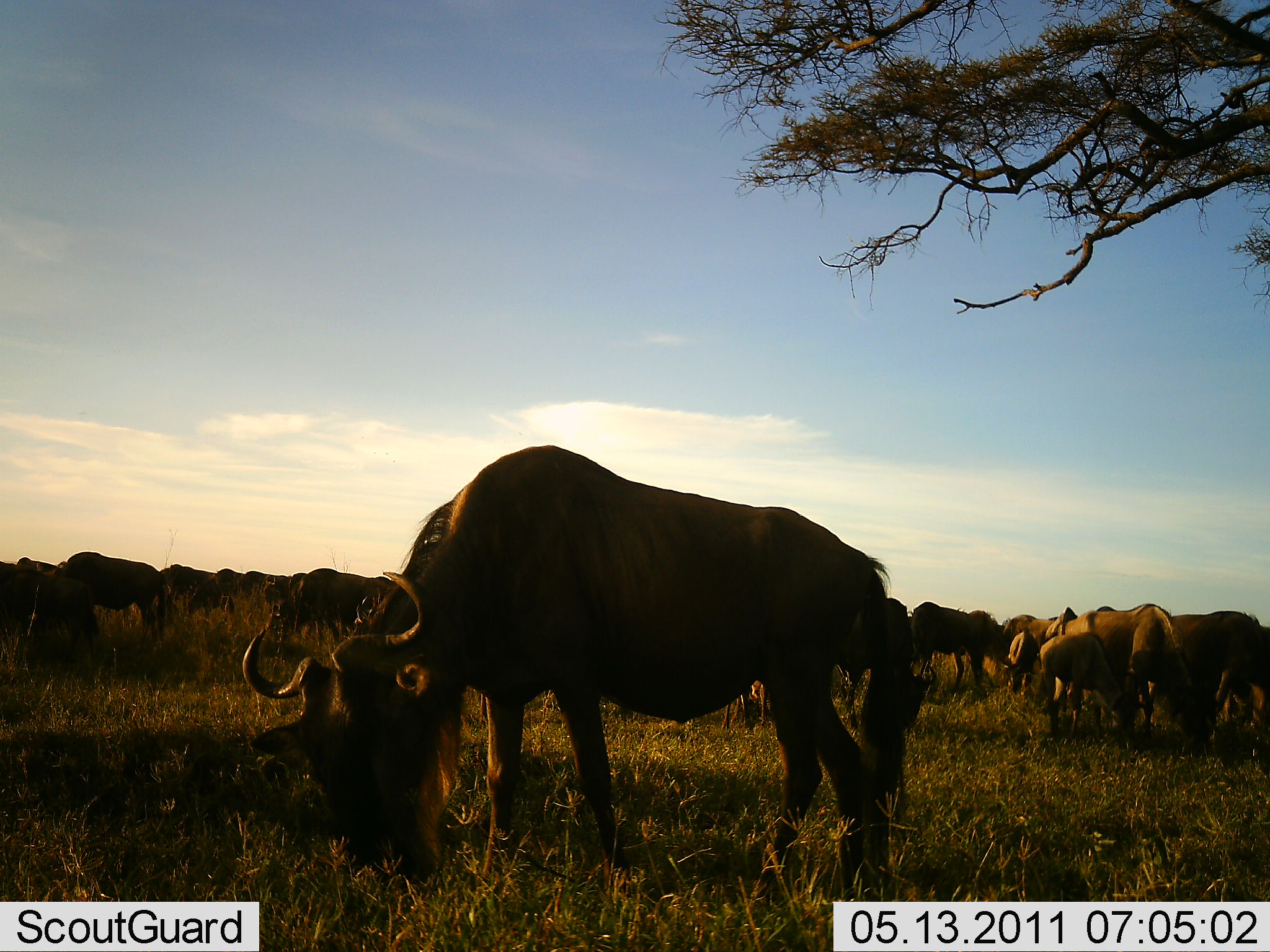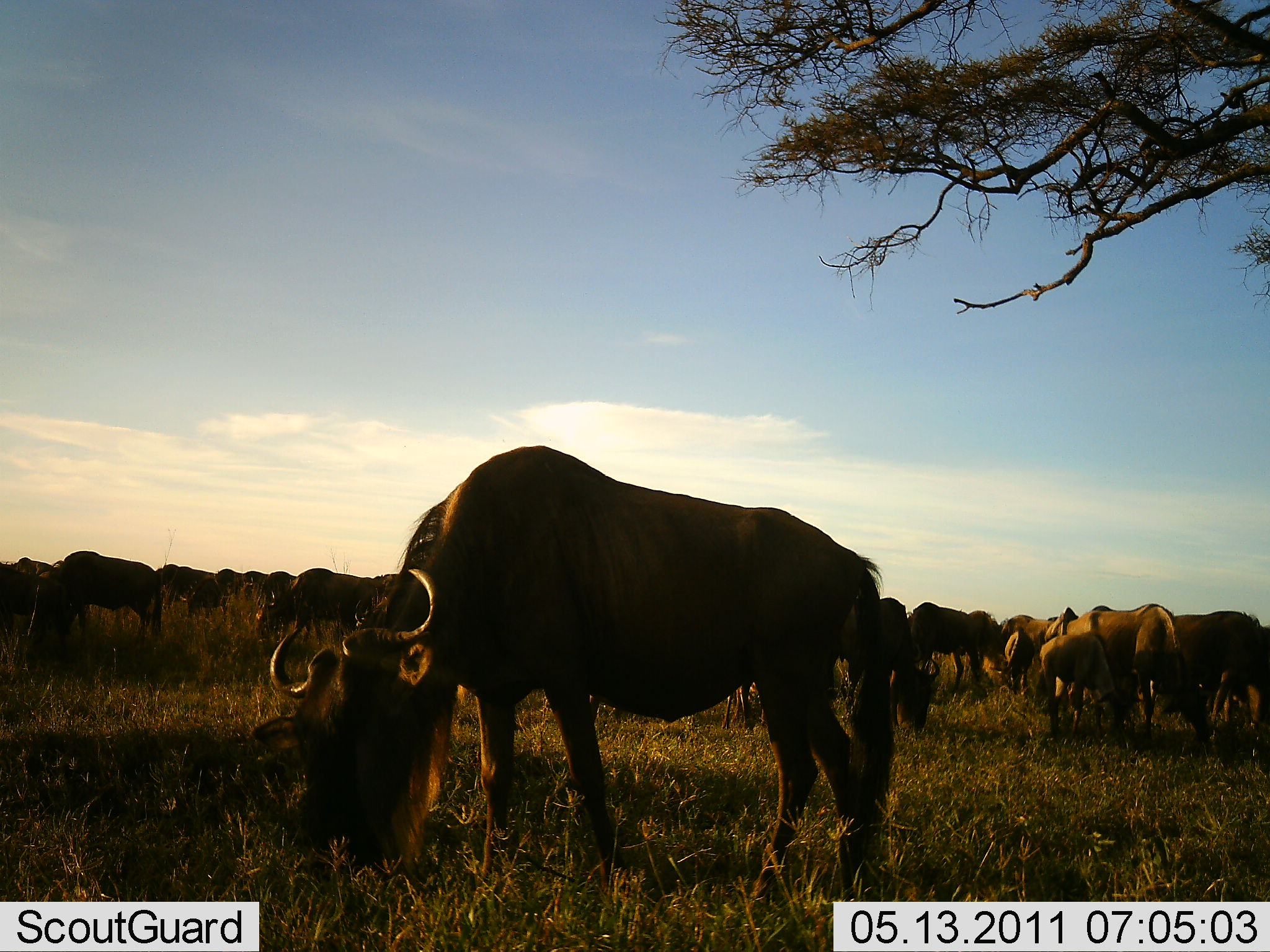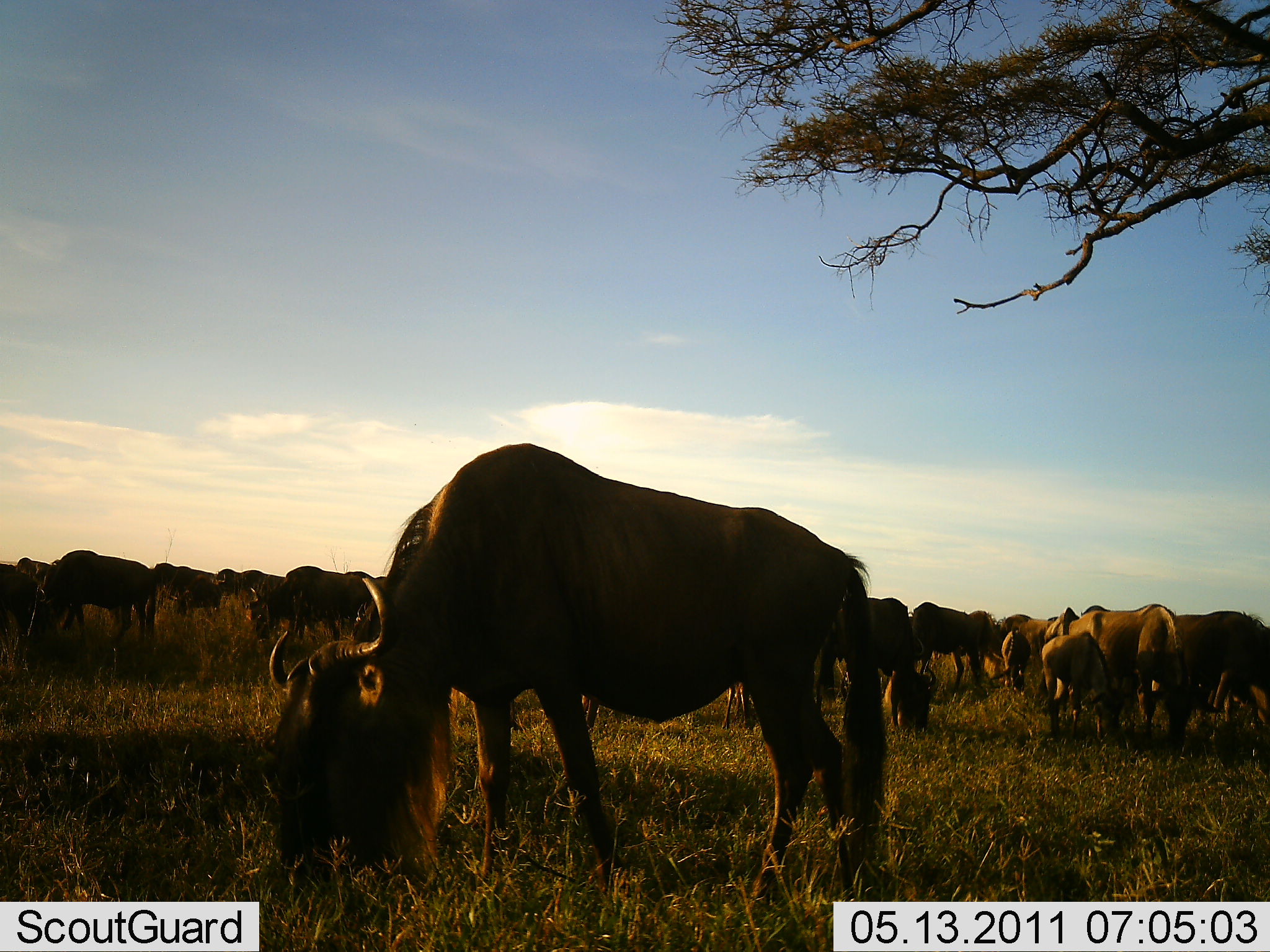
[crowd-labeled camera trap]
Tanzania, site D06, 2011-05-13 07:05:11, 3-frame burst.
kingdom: Animalia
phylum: Chordata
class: Mammalia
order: Artiodactyla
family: Bovidae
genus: Connochaetes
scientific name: Connochaetes taurinus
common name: blue wildebeest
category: wildebeest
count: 11-50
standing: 18%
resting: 0%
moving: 0%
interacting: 0%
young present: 18%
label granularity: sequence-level